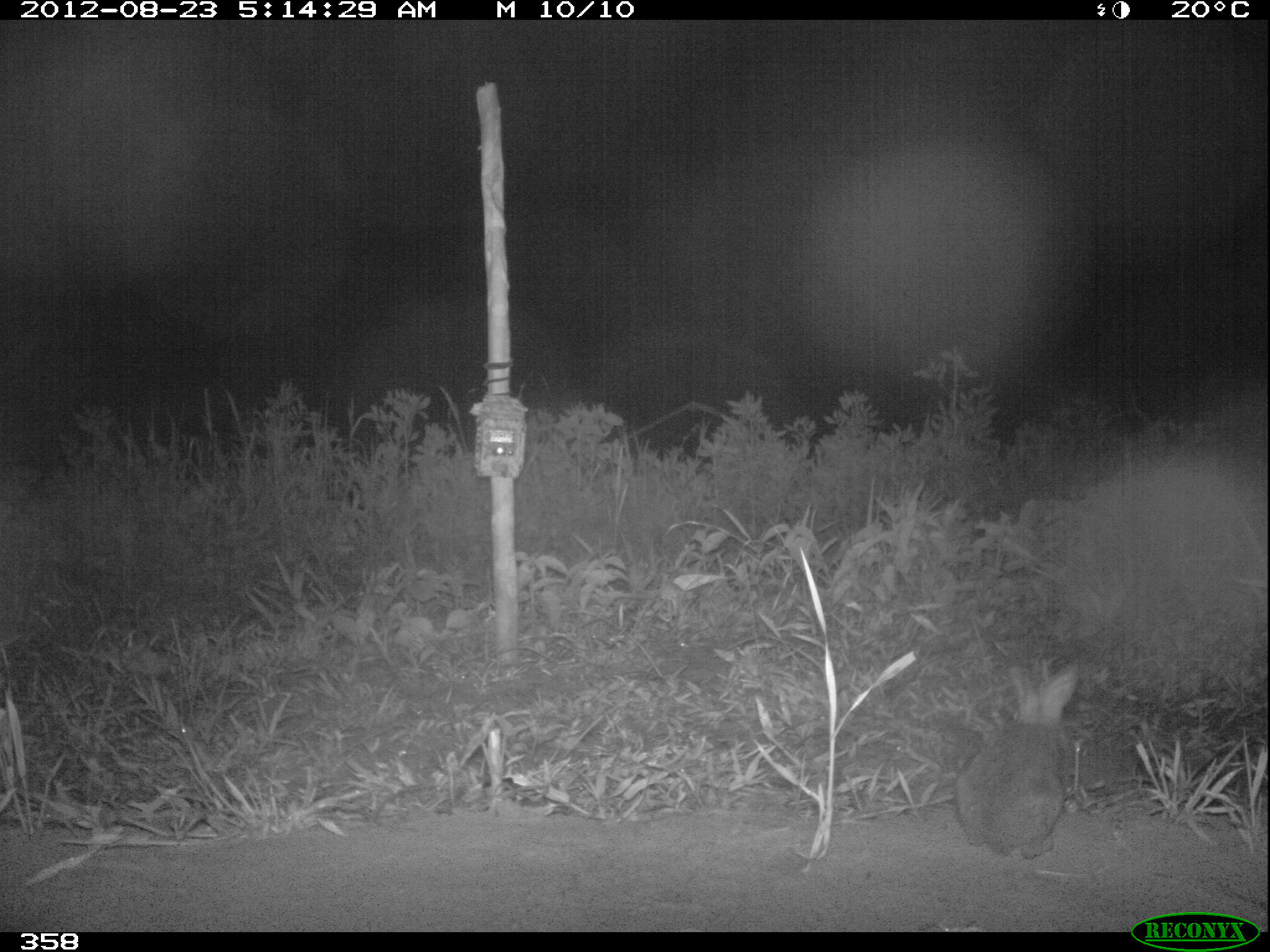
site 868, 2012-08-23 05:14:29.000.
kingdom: Animalia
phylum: Chordata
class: Mammalia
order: Lagomorpha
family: Leporidae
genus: Sylvilagus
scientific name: Sylvilagus brasiliensis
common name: tapeti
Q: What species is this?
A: Sylvilagus brasiliensis (tapeti).